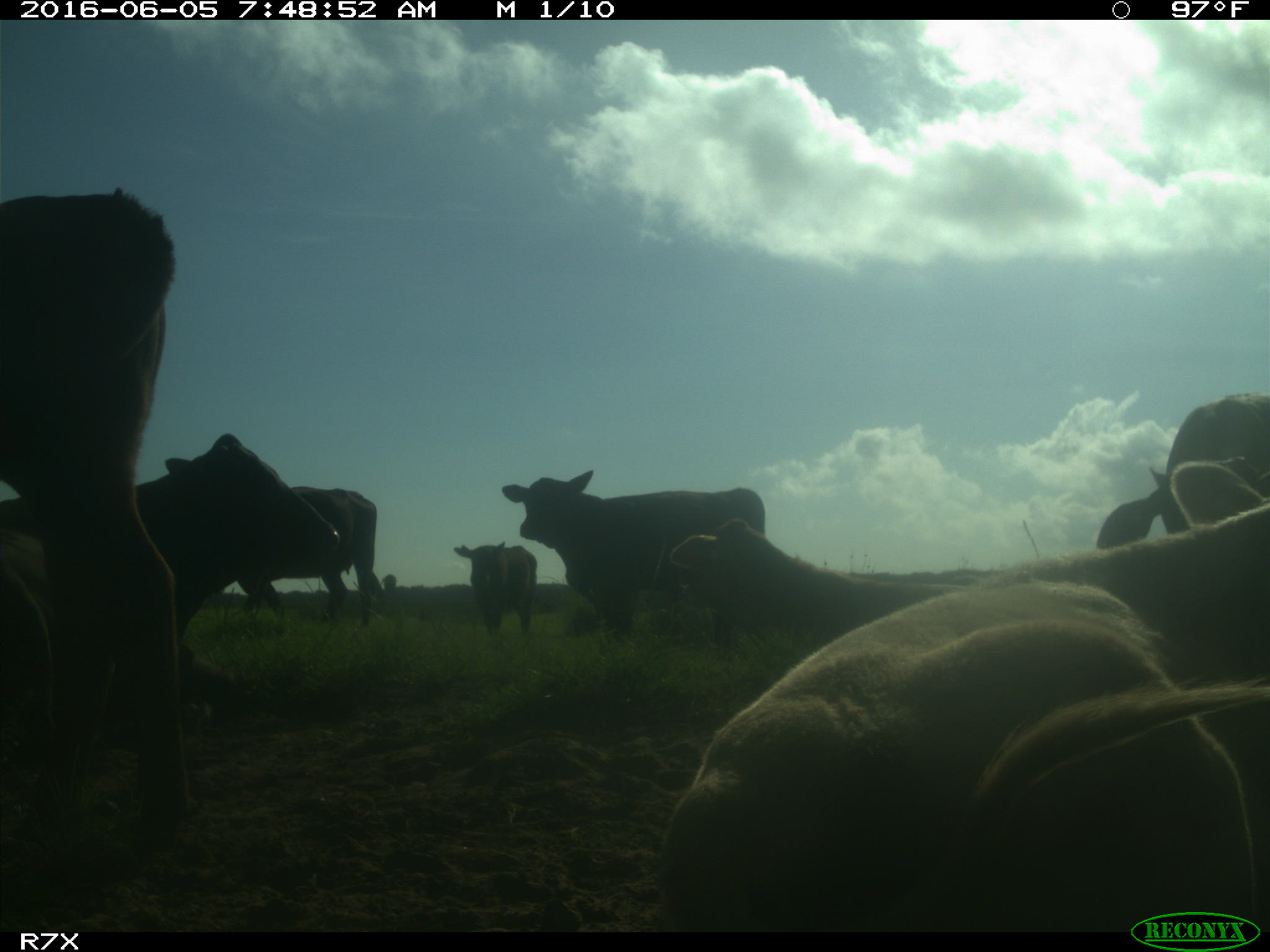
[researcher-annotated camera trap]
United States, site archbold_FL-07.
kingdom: Animalia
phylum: Chordata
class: Mammalia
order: Artiodactyla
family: Bovidae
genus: Bos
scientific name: Bos taurus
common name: domestic cow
Bos taurus (domestic cow).